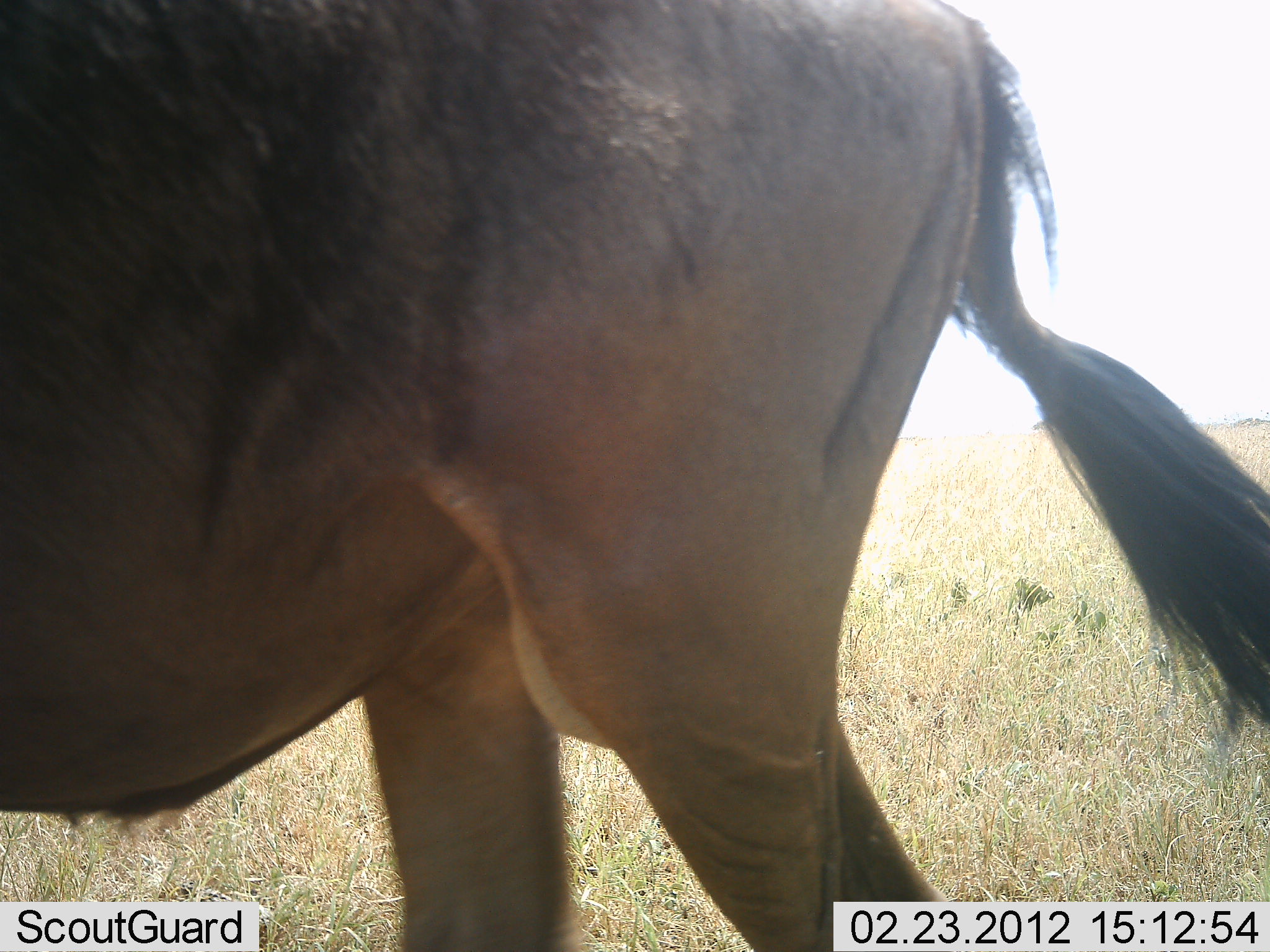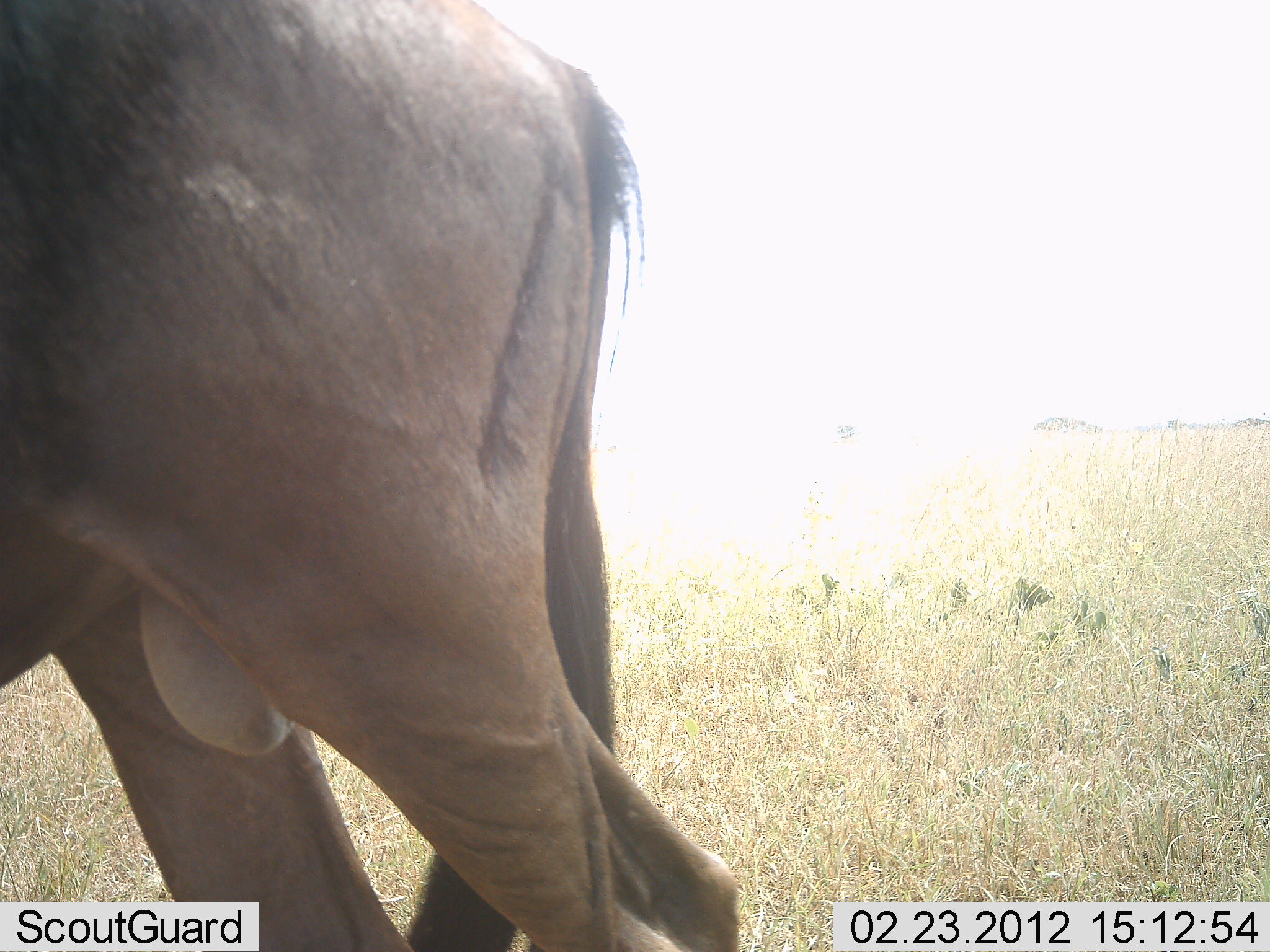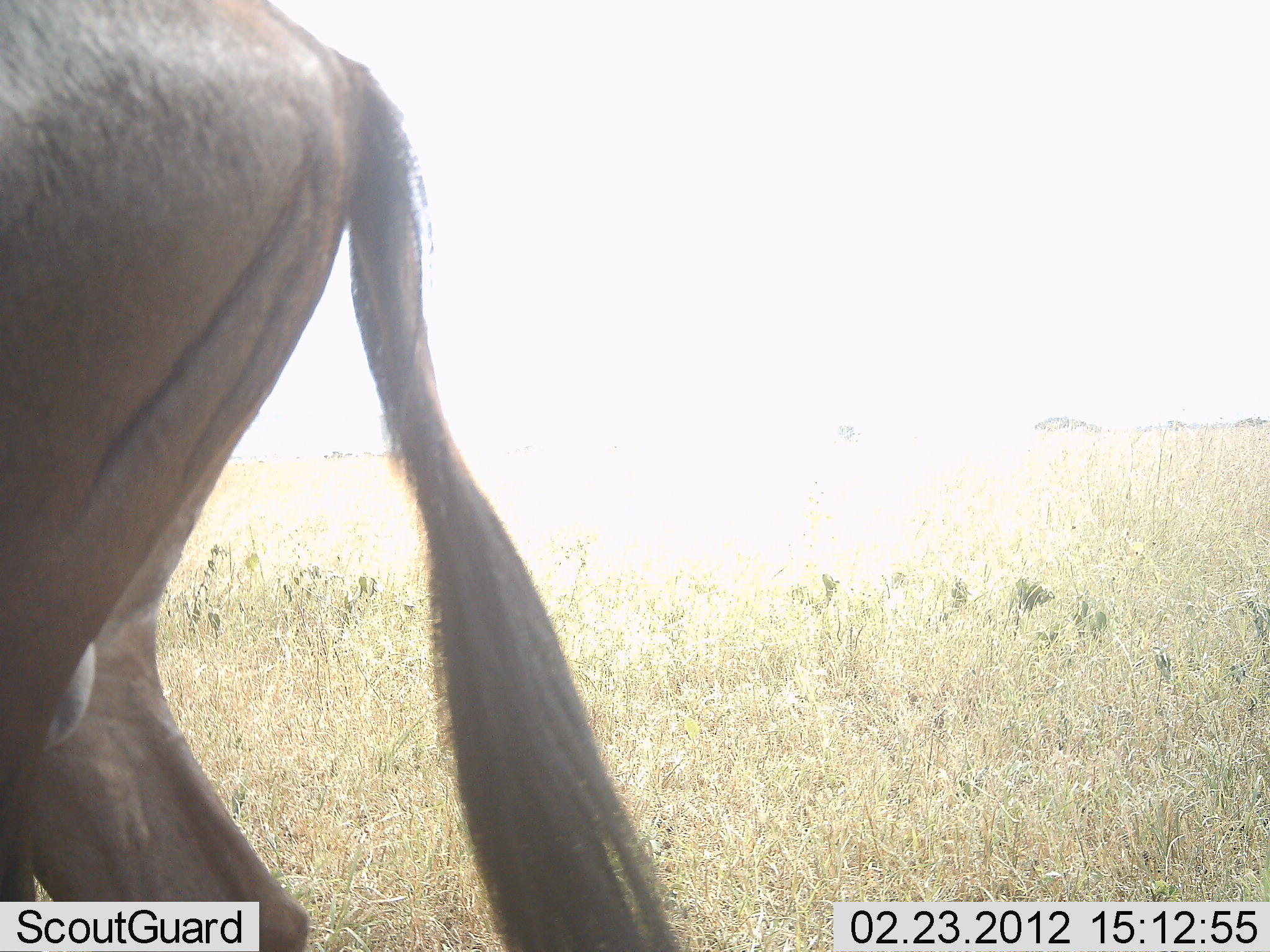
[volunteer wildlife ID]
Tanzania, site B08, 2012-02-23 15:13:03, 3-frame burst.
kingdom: Animalia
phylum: Chordata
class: Mammalia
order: Artiodactyla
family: Bovidae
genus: Connochaetes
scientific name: Connochaetes taurinus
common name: blue wildebeest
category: wildebeest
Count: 1.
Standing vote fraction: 18%.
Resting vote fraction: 0%.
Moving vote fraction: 82%.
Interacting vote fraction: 0%.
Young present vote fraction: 0%.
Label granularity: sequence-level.